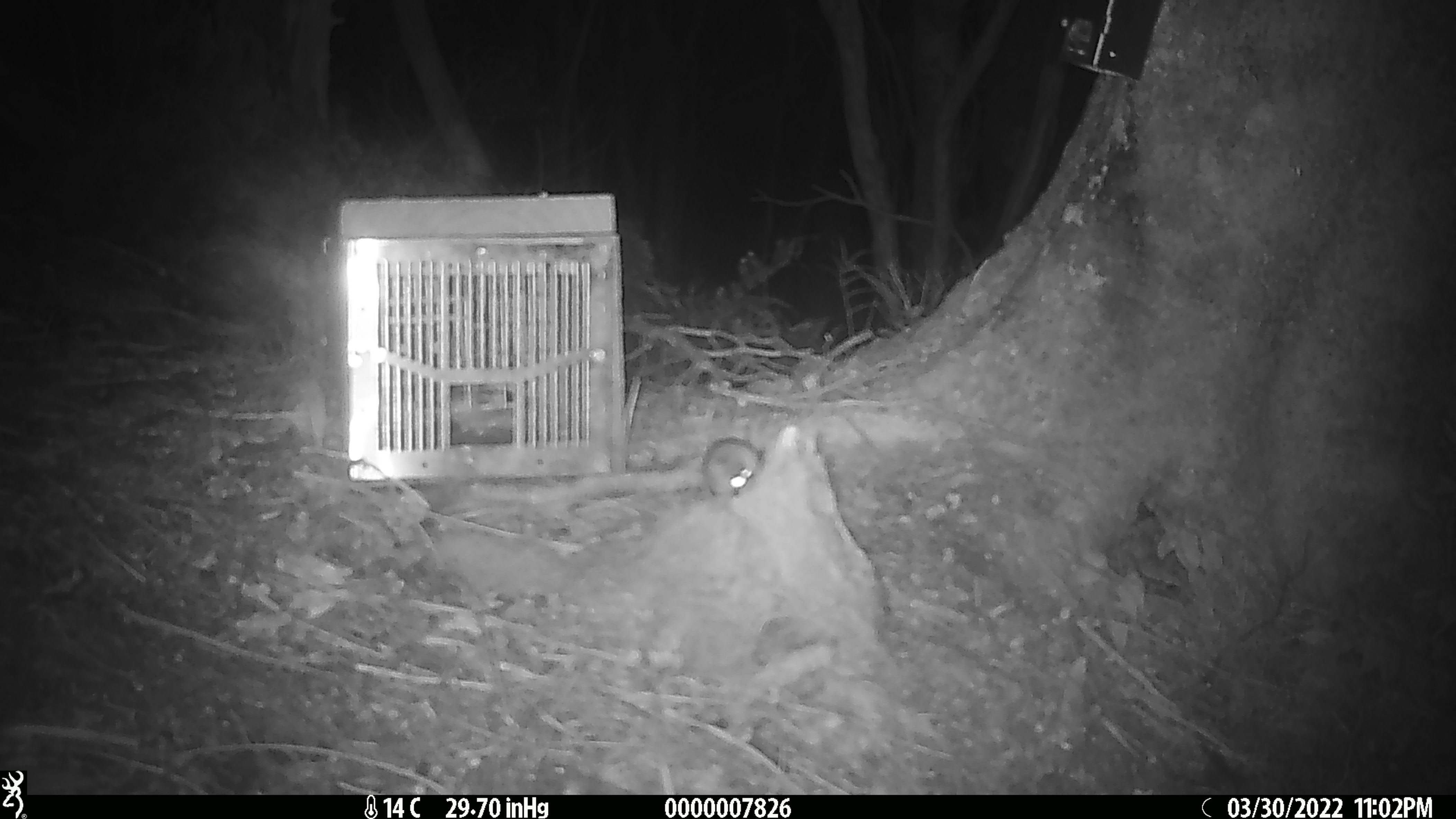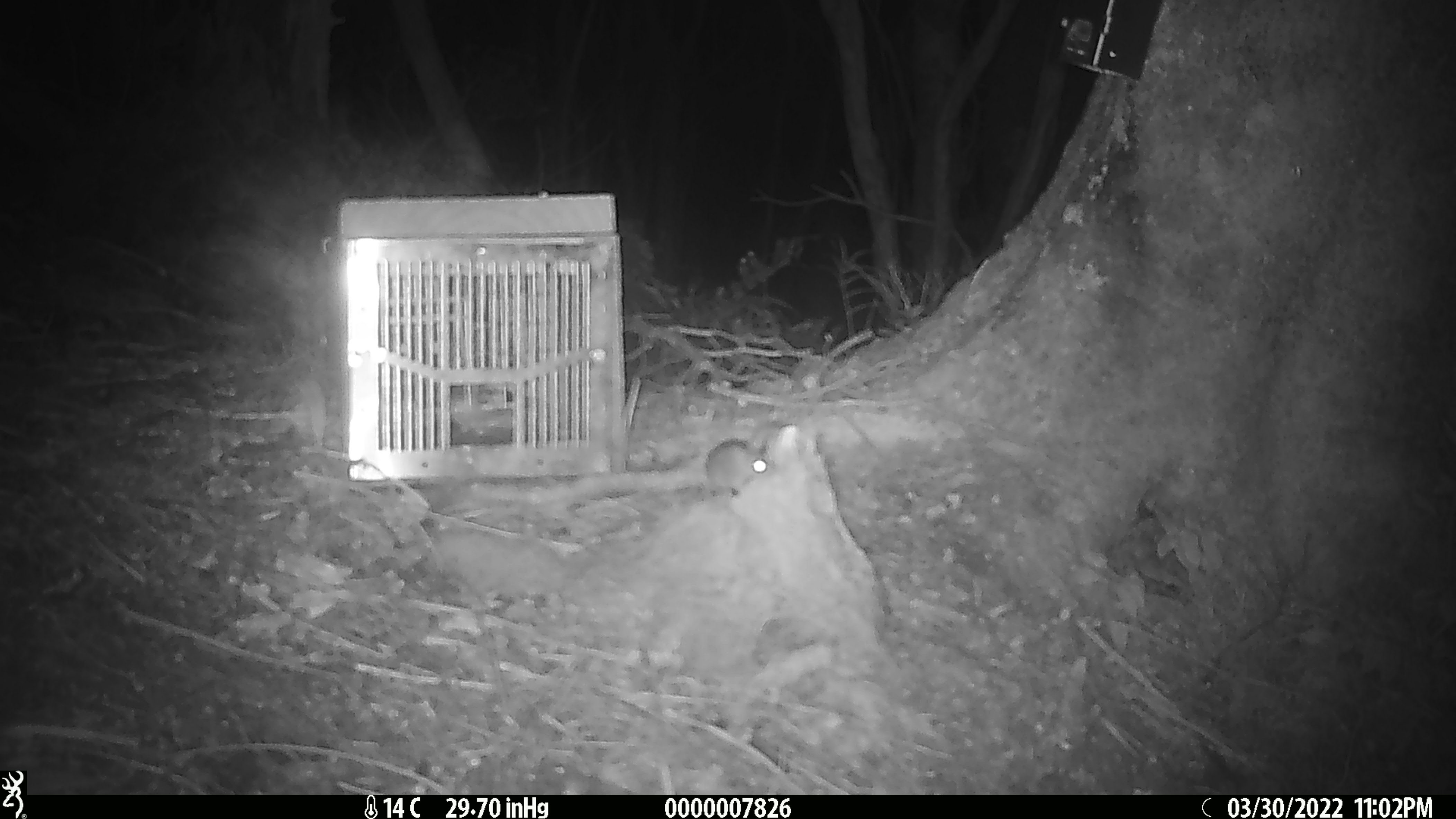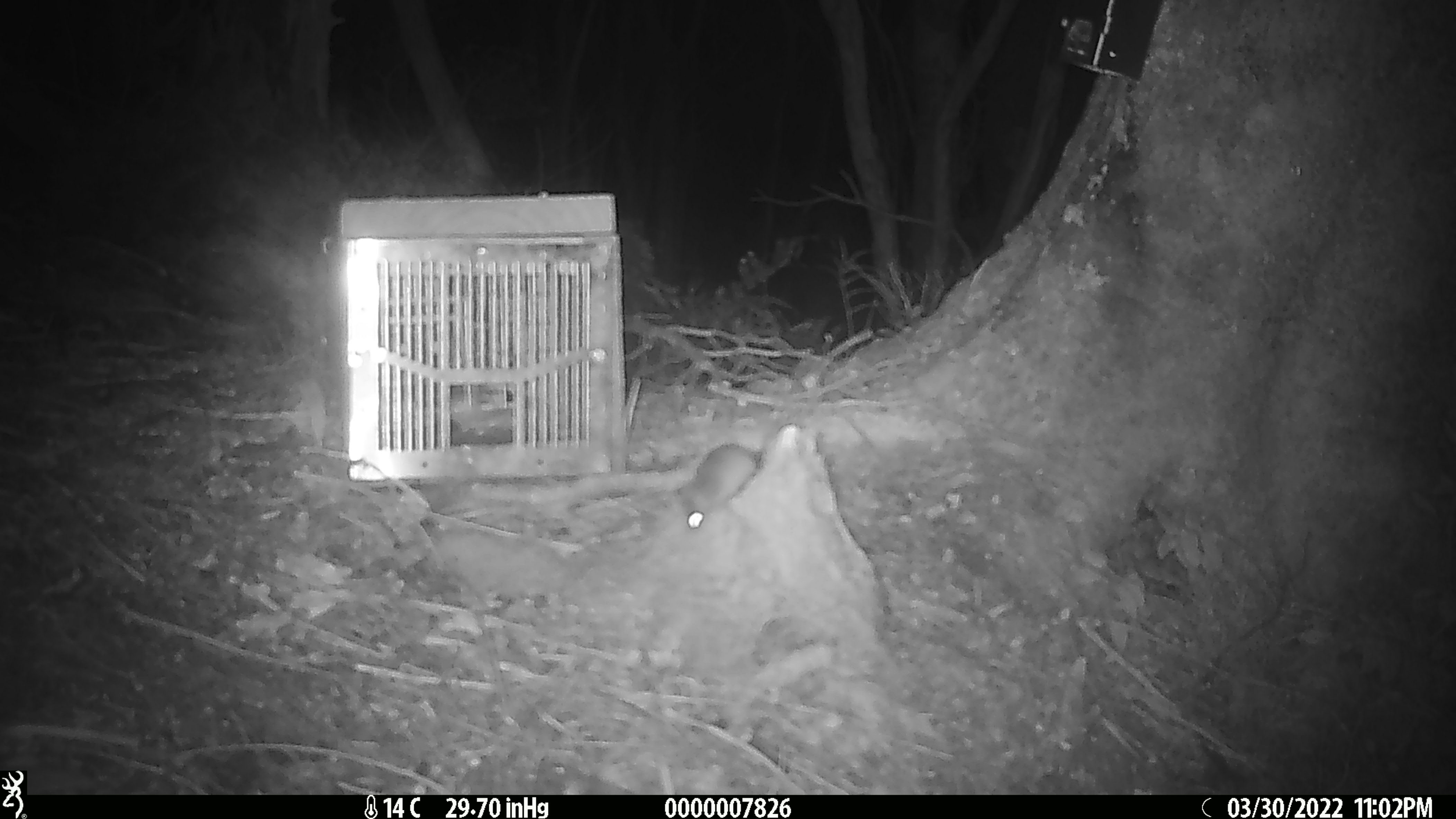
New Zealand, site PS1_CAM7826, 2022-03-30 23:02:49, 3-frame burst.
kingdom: Animalia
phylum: Chordata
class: Mammalia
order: Rodentia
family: Muridae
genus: Mus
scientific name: Mus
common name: mouse